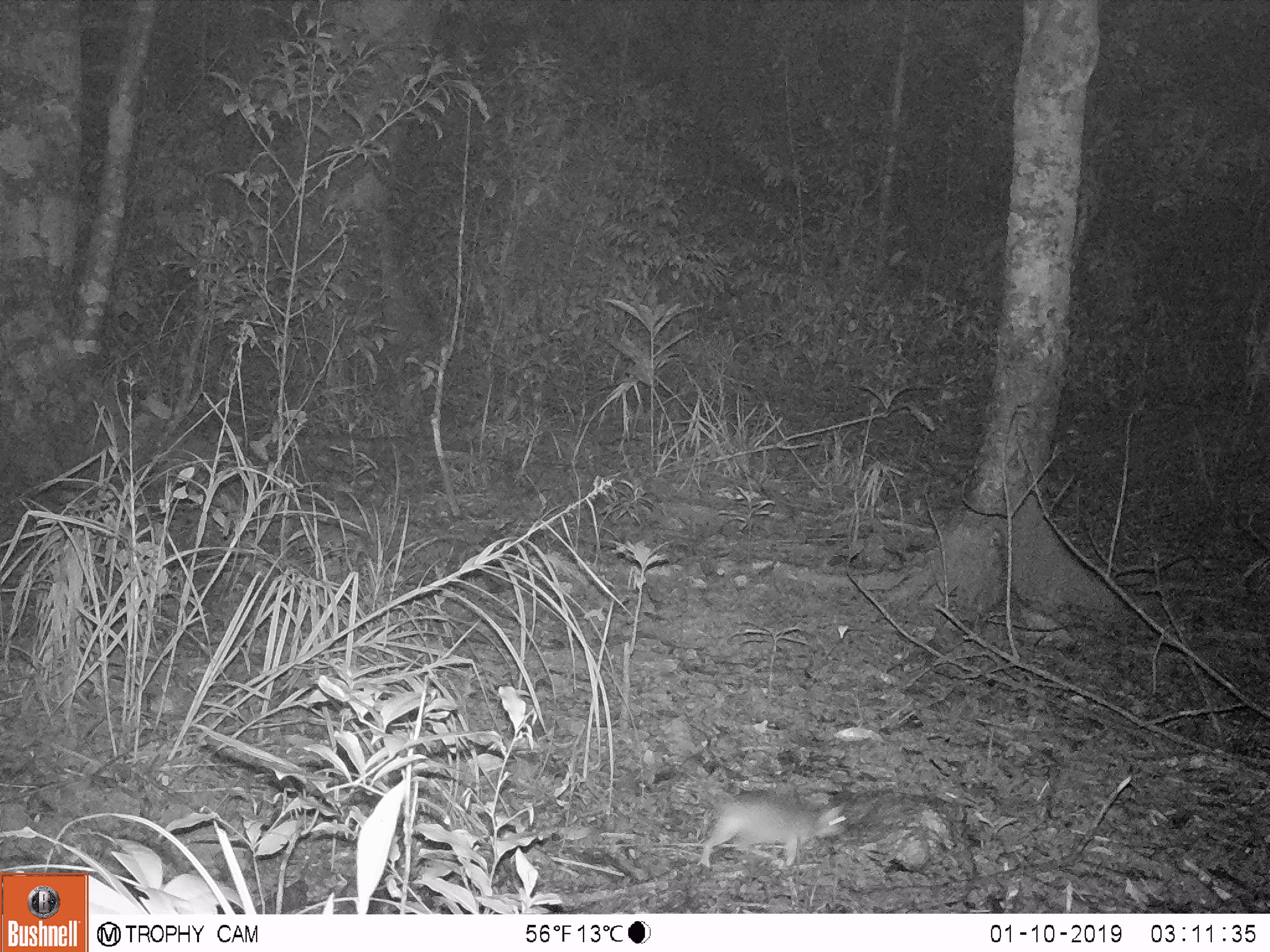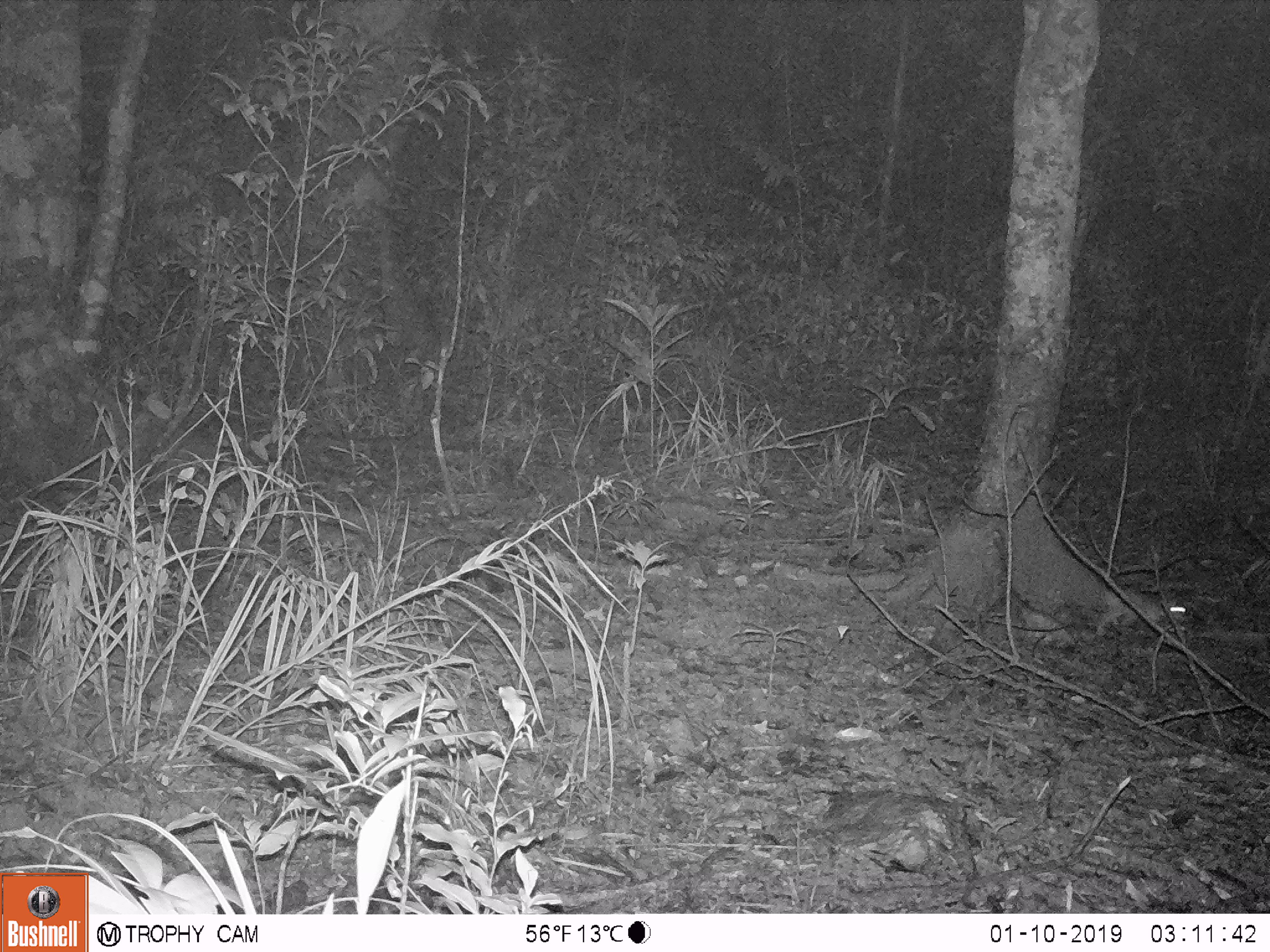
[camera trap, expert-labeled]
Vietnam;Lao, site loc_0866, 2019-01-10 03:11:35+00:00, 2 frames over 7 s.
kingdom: Animalia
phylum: Chordata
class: Mammalia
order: Rodentia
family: Muridae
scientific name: Muridae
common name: old-world mice and rats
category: unidentified murid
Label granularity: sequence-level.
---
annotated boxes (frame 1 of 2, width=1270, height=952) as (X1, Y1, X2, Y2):
unidentified murid: (698, 789, 847, 868)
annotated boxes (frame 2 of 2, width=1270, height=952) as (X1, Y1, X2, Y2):
unidentified murid: (1095, 587, 1186, 639)